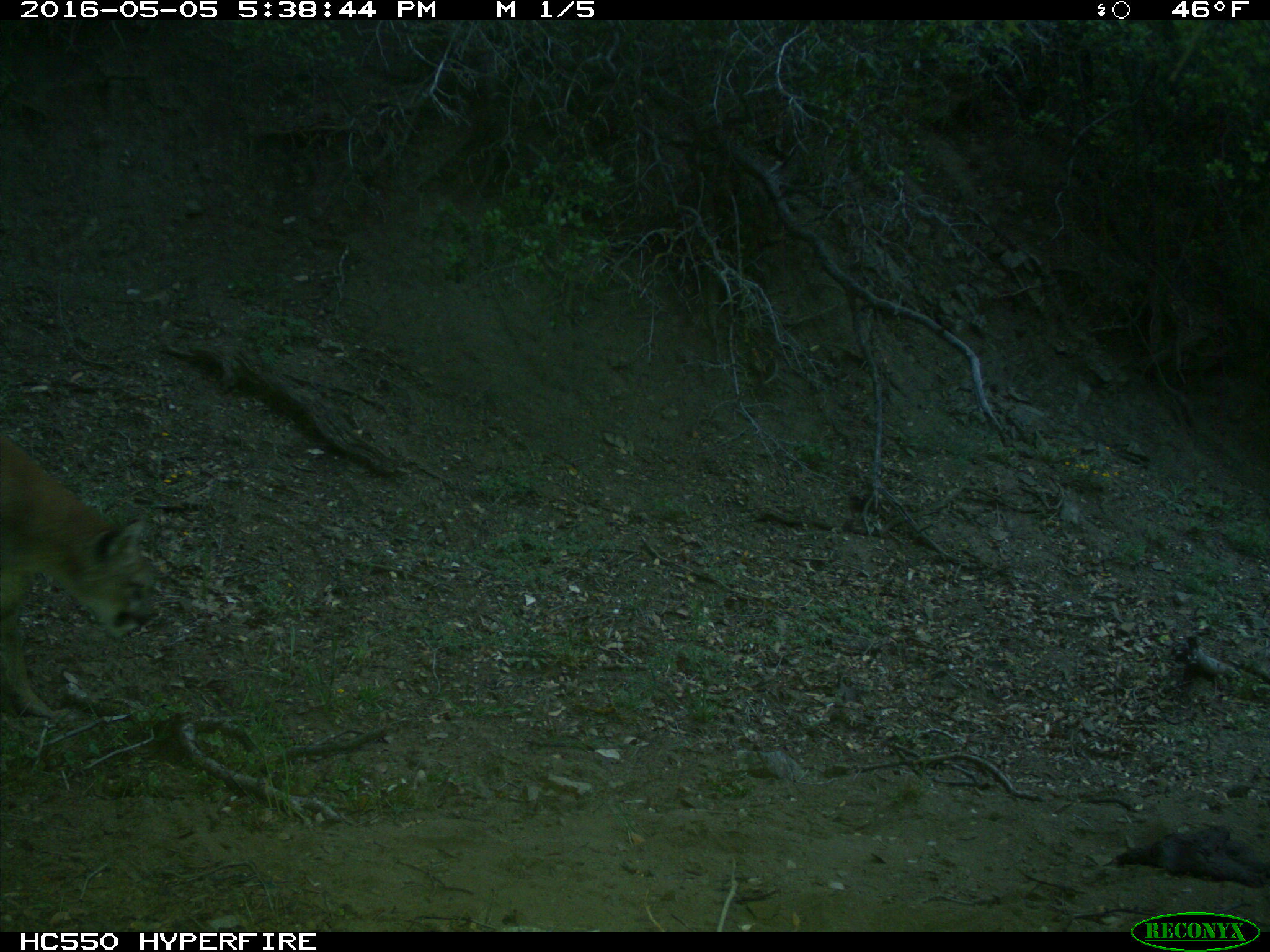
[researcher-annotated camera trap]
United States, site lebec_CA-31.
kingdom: Animalia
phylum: Chordata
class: Mammalia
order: Carnivora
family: Felidae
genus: Puma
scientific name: Puma concolor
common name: mountain lion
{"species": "Puma concolor (mountain lion)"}